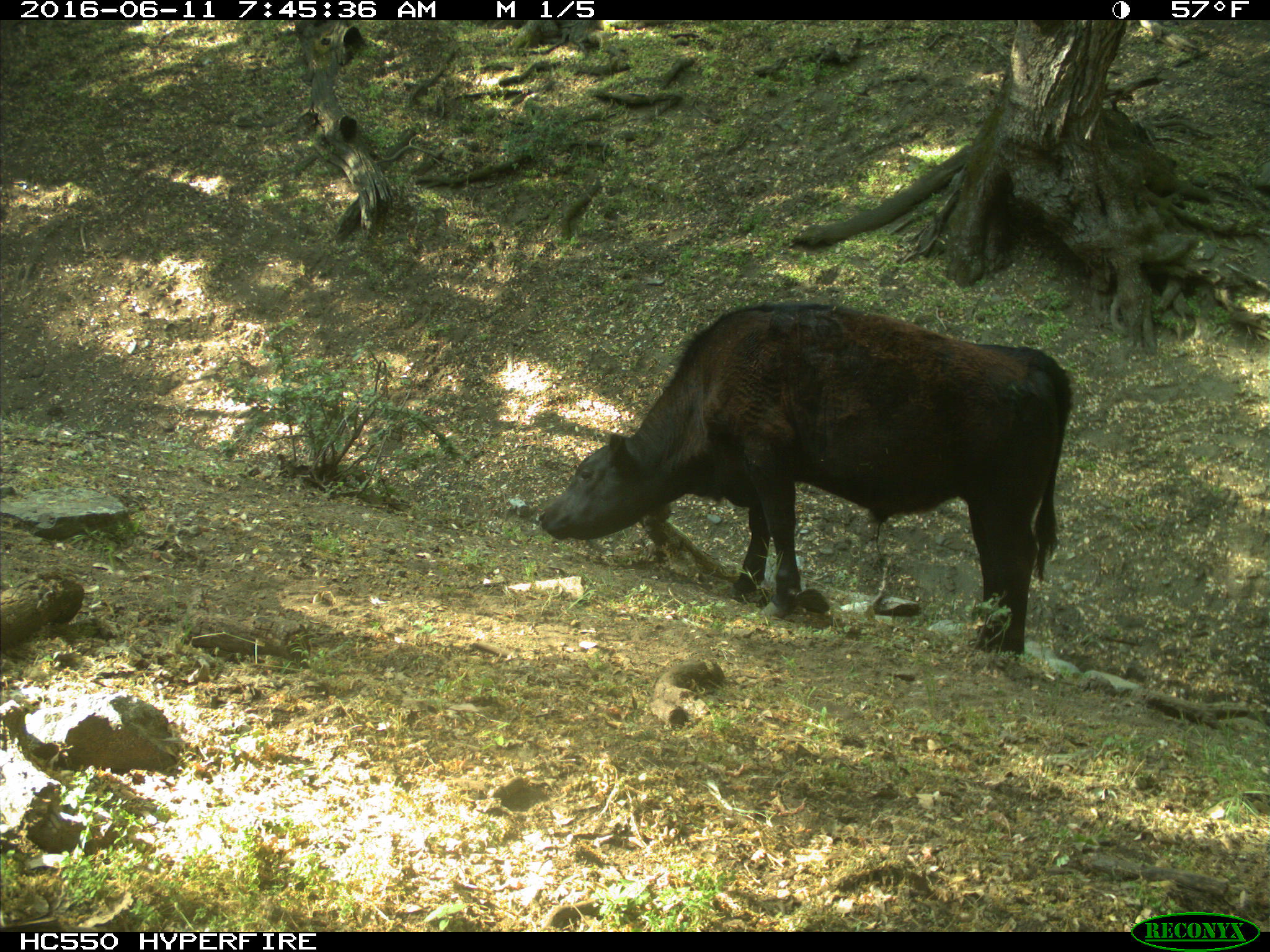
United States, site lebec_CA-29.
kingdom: Animalia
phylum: Chordata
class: Mammalia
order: Artiodactyla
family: Bovidae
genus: Bos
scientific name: Bos taurus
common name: domestic cow